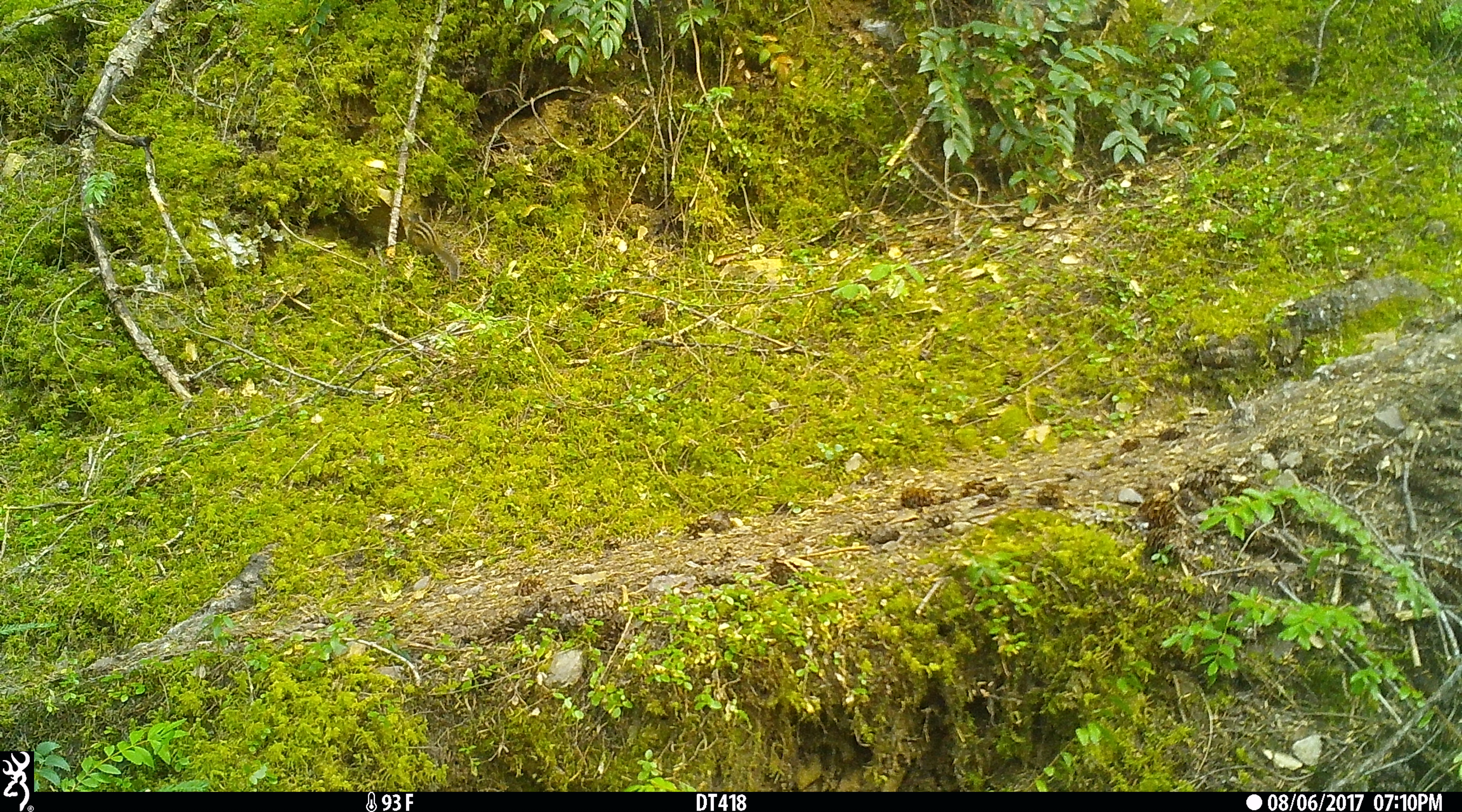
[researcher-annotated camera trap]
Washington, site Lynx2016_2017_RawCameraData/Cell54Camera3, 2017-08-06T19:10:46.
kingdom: Animalia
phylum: Chordata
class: Mammalia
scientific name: Mammalia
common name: small mammal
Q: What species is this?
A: Small mammal (Mammalia).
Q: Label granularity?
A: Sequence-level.